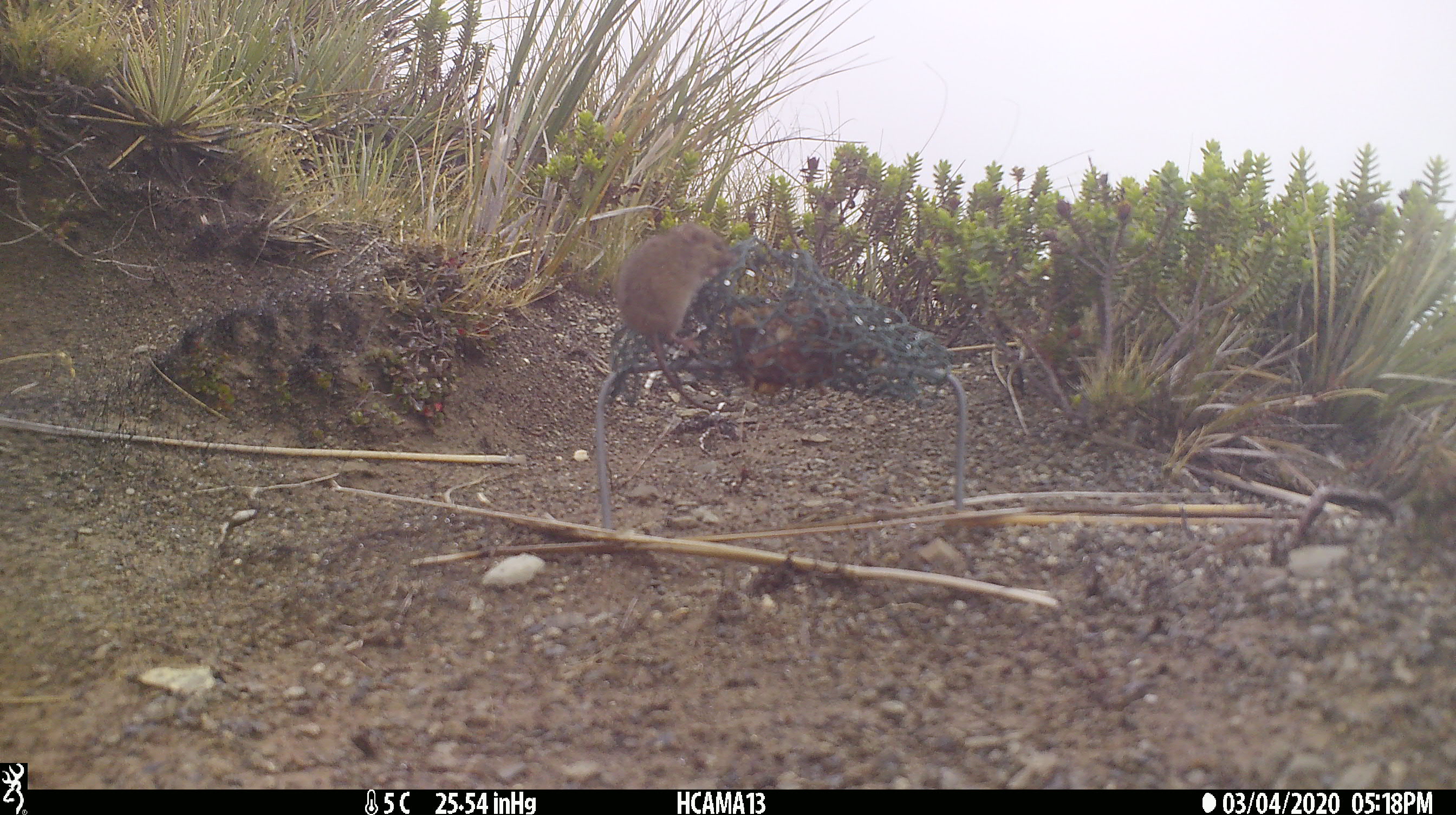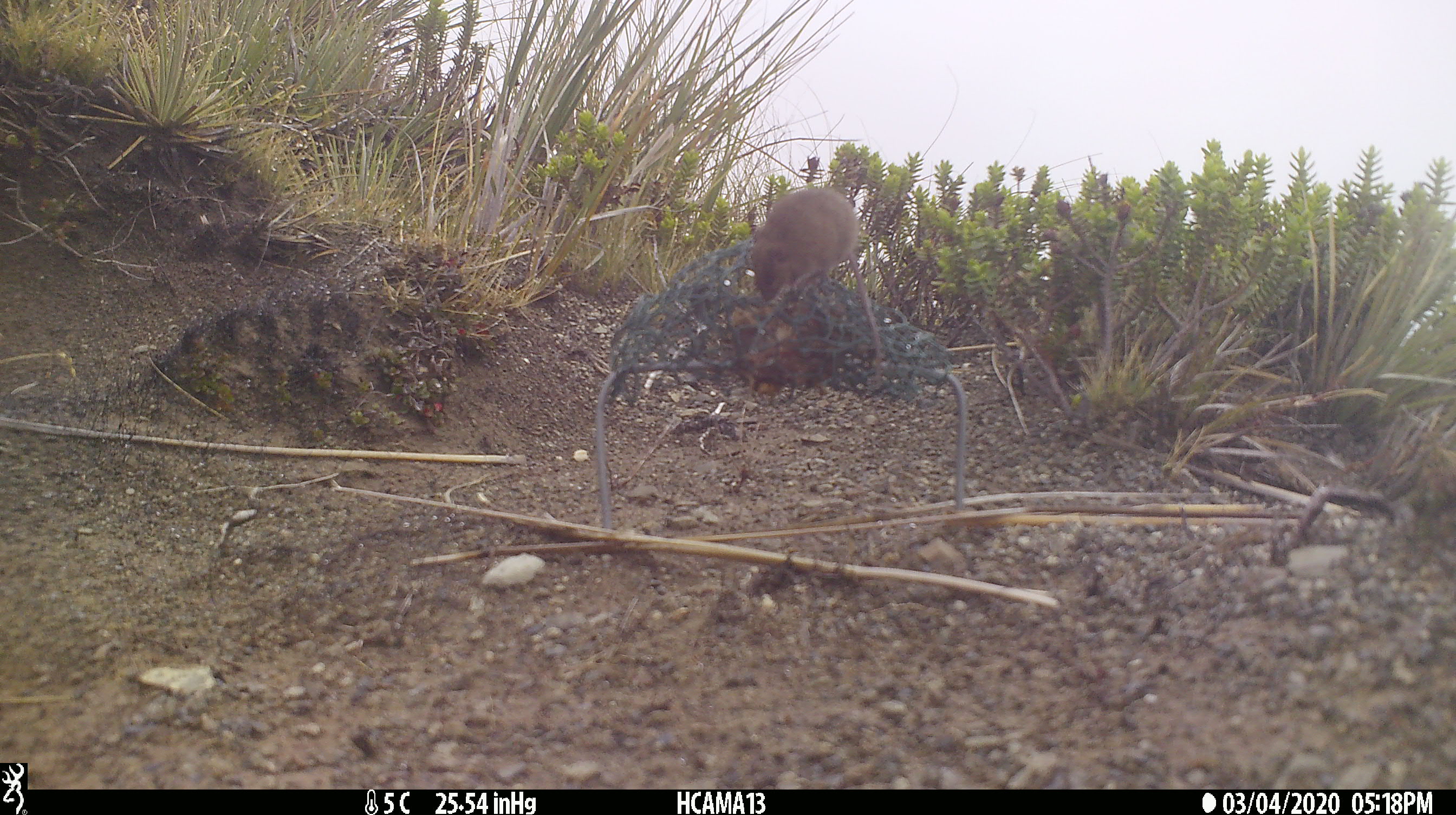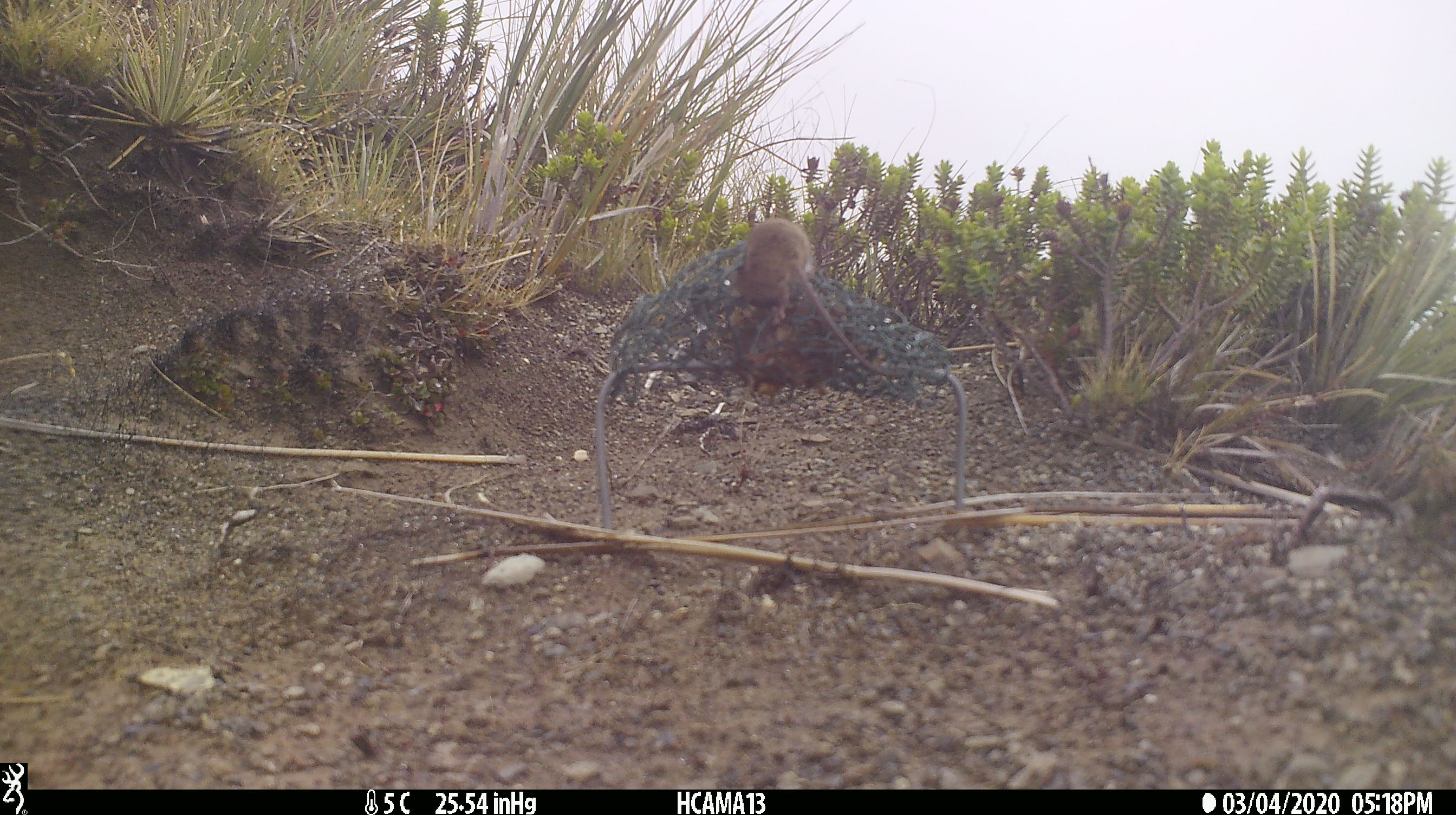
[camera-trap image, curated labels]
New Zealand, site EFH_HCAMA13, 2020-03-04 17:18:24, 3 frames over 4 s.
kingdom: Animalia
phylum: Chordata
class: Mammalia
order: Rodentia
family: Muridae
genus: Mus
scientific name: Mus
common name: mouse